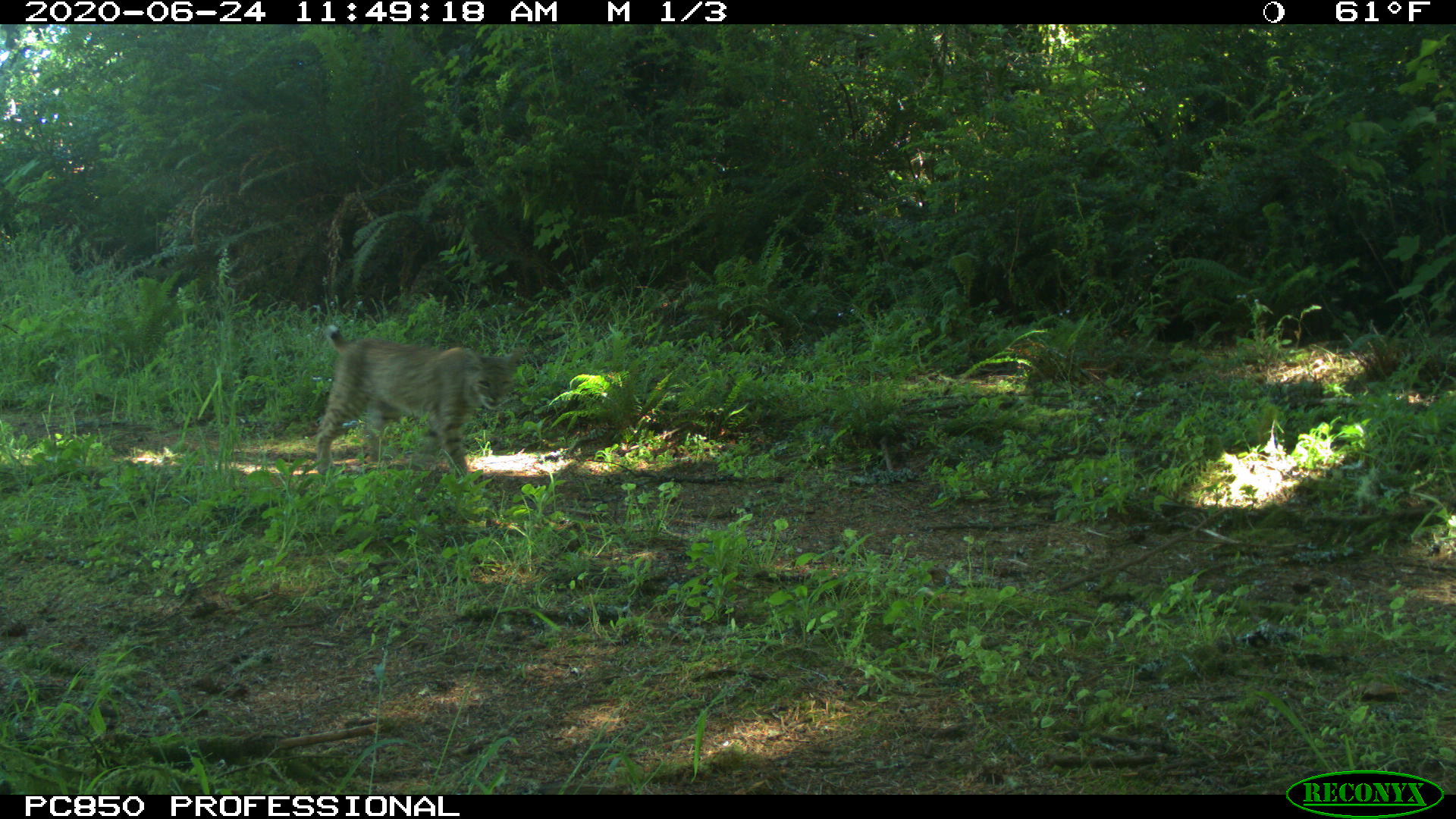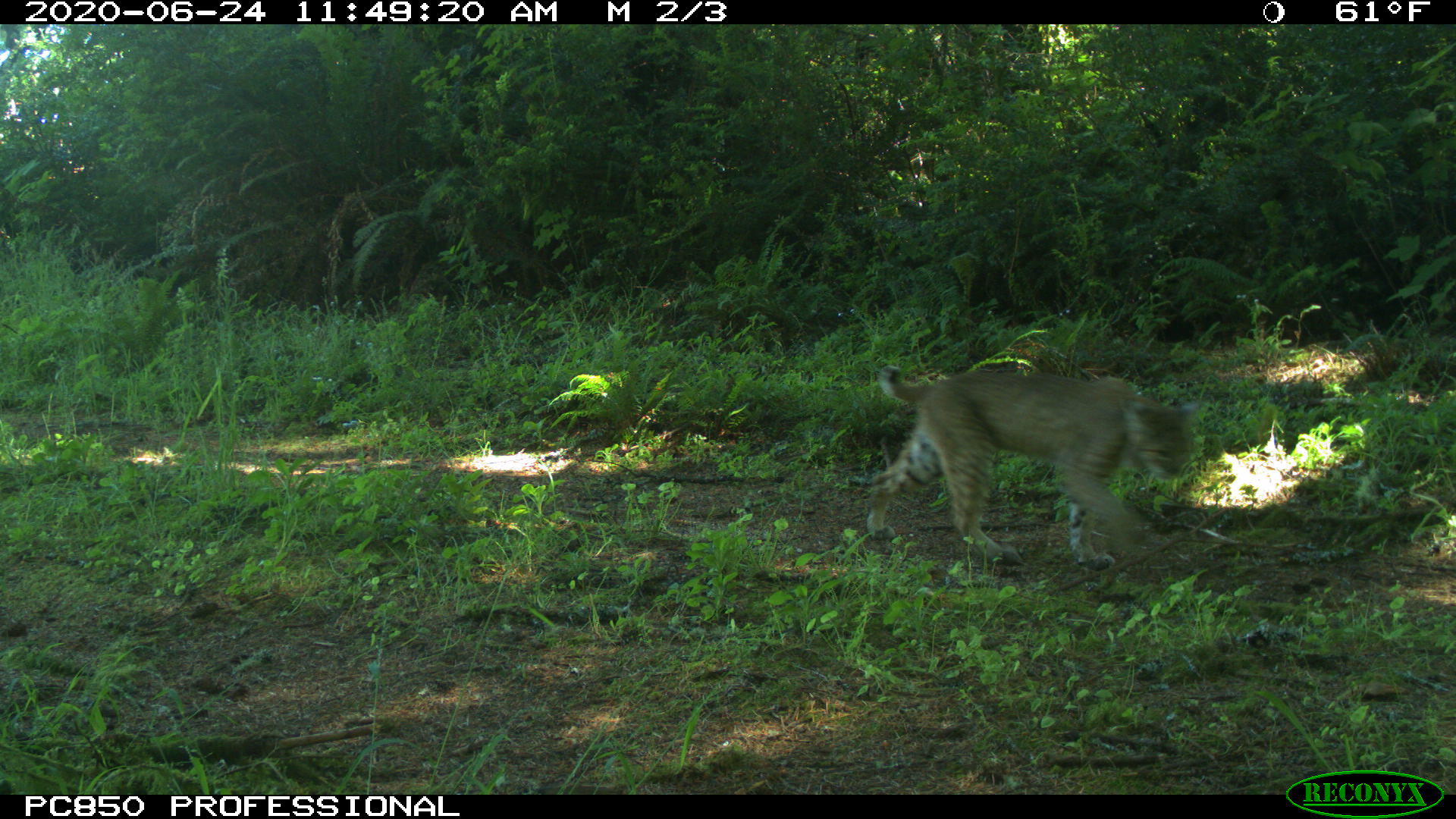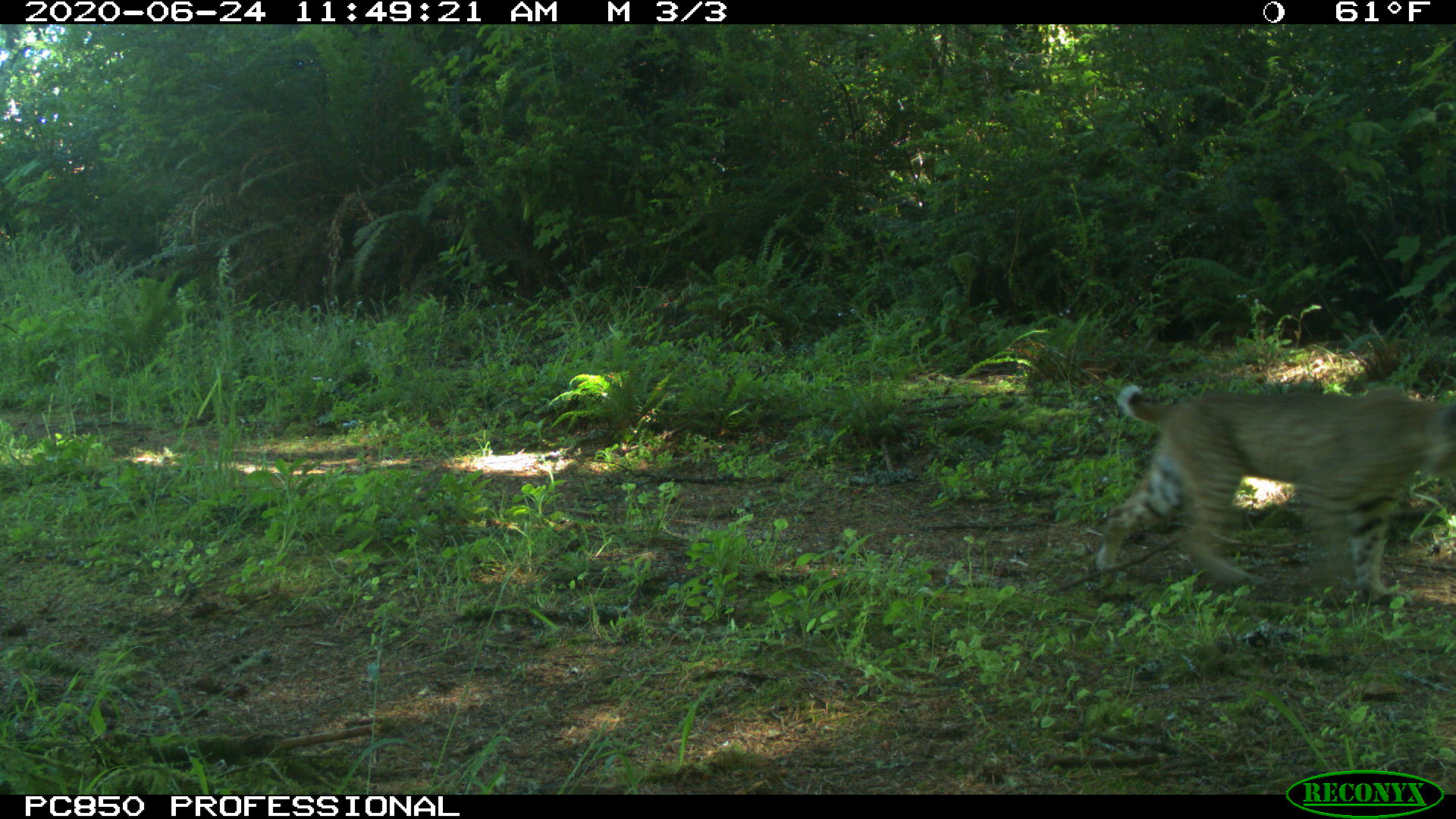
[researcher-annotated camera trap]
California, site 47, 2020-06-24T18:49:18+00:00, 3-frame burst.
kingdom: Animalia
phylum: Chordata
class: Mammalia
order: Carnivora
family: Felidae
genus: Lynx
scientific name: Lynx rufus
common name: bobcat